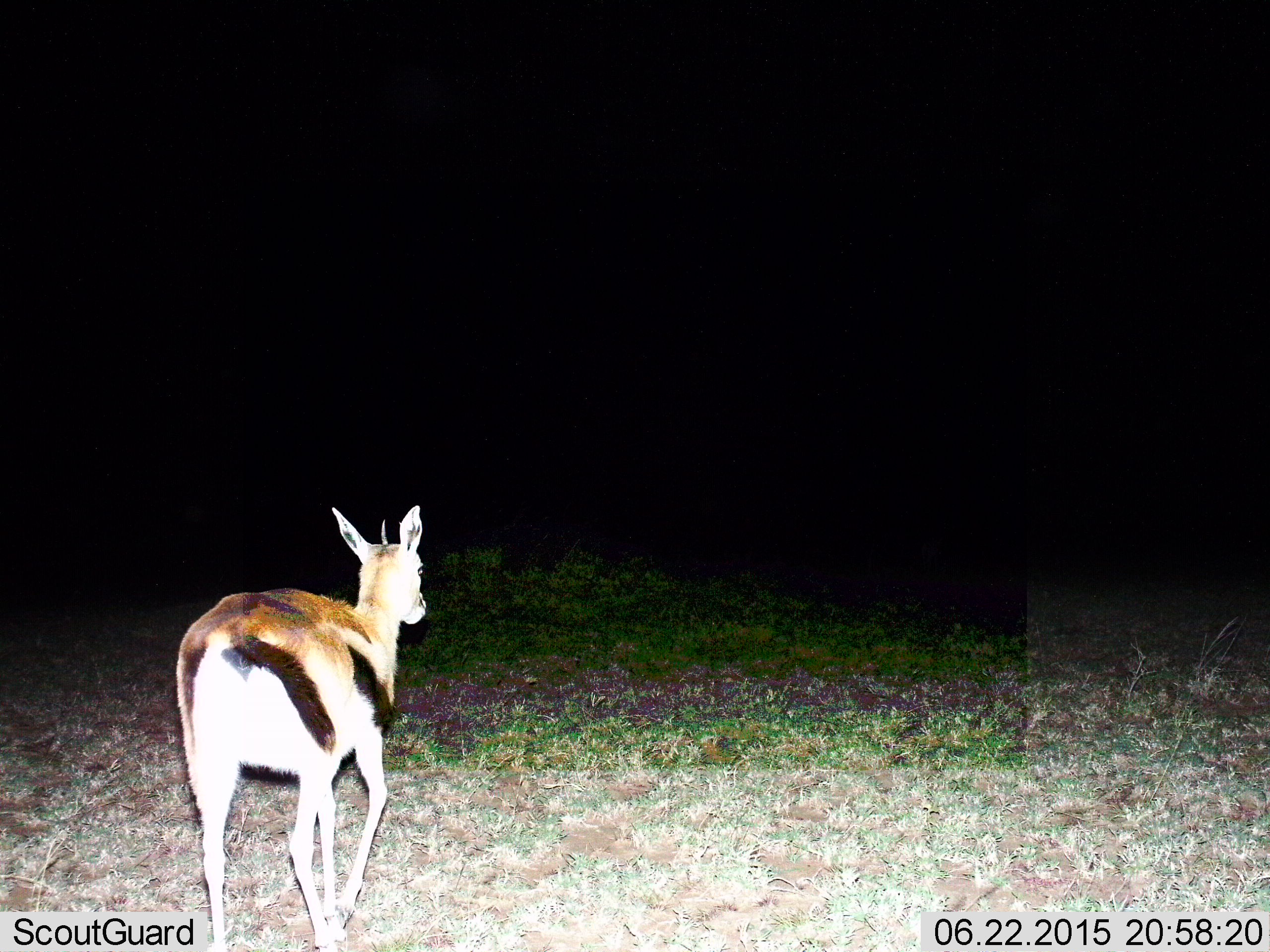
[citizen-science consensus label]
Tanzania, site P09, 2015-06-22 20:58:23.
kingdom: Animalia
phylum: Chordata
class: Mammalia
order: Artiodactyla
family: Bovidae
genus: Eudorcas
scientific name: Eudorcas thomsonii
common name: thomson's gazelle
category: gazellethomsons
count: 1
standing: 10%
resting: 0%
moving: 90%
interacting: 10%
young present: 10%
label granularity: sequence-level